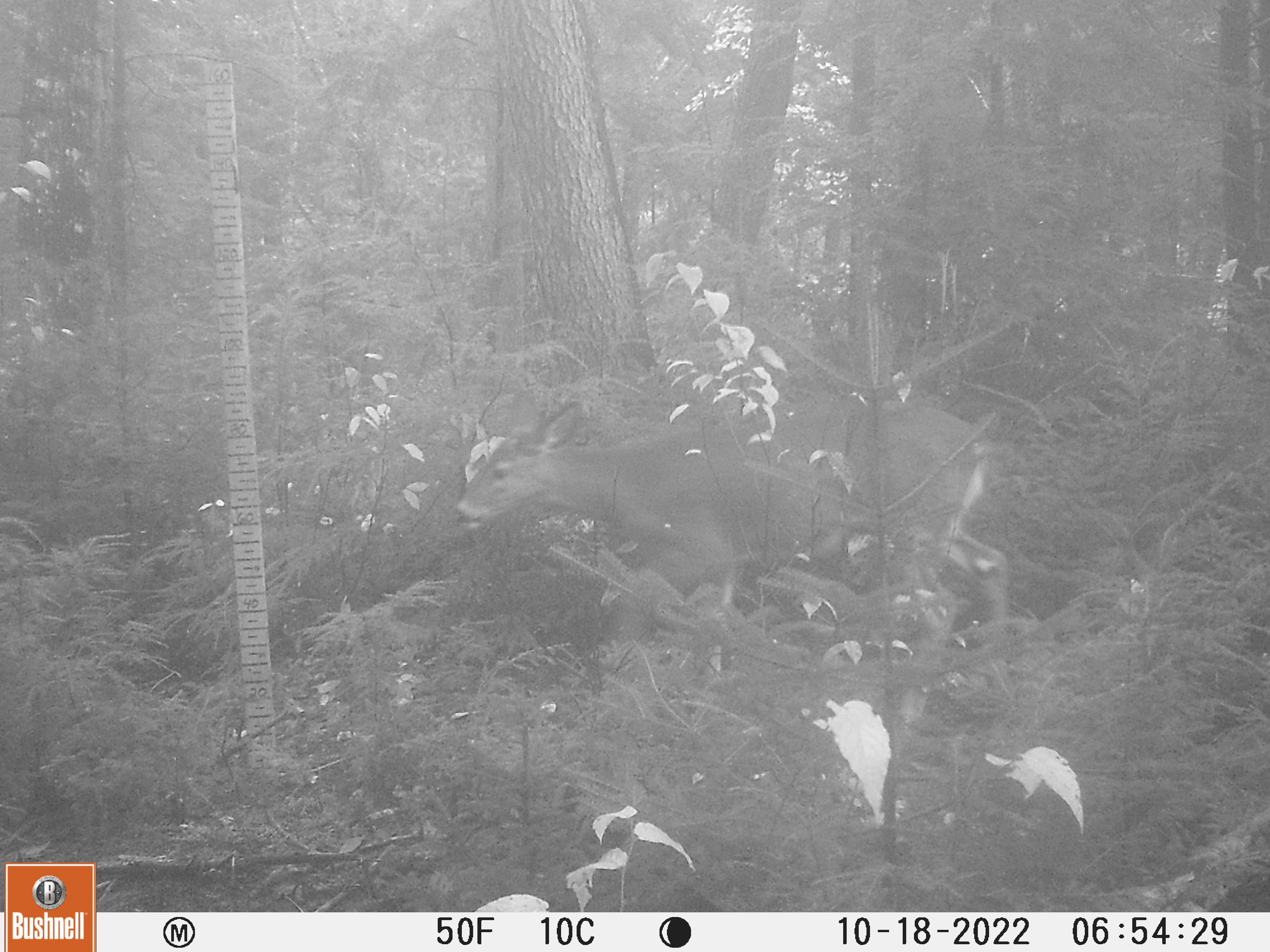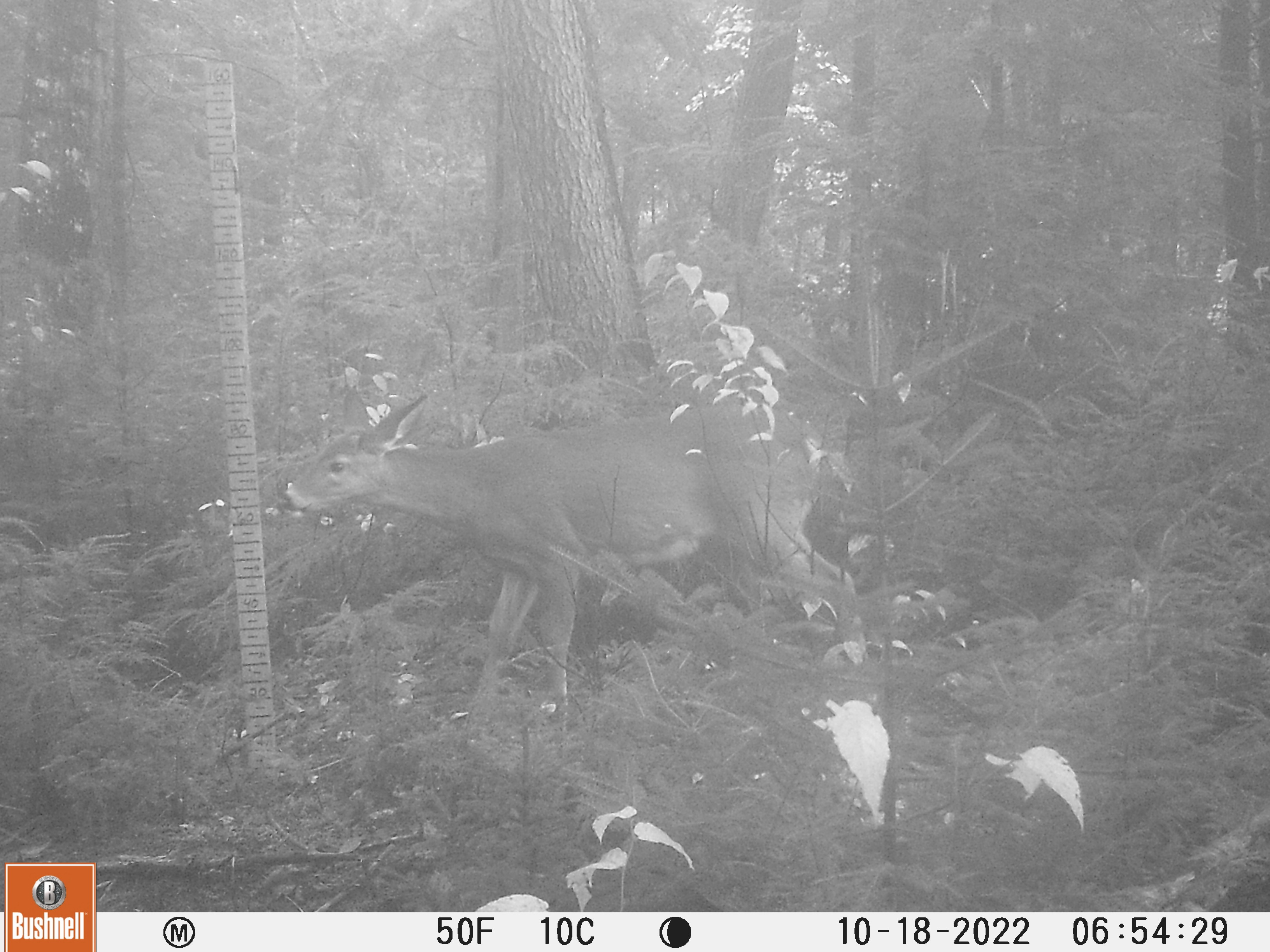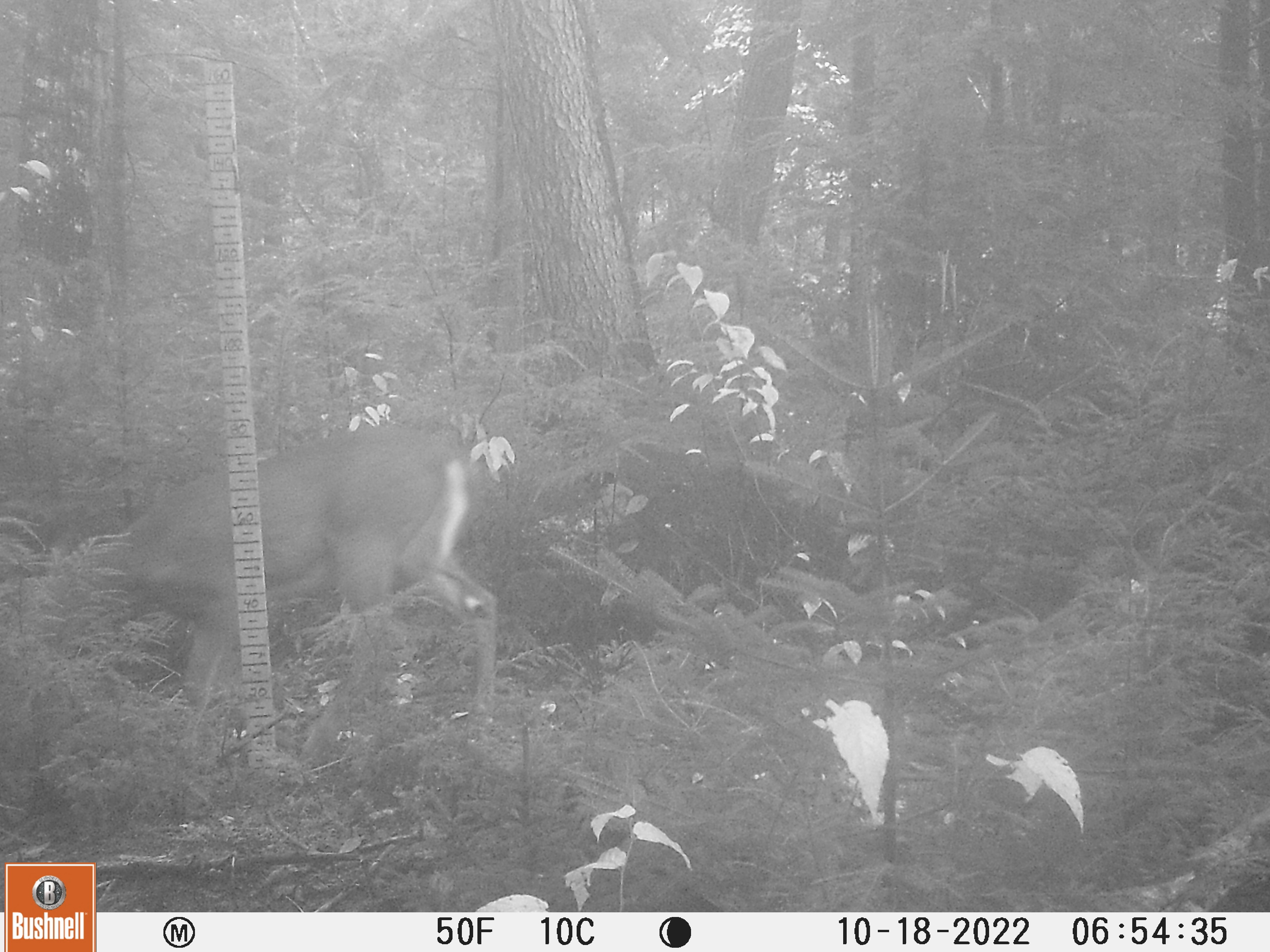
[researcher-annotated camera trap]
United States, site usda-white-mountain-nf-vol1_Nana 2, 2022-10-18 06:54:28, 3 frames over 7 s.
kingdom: Animalia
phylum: Chordata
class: Mammalia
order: Artiodactyla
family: Cervidae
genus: Odocoileus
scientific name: Odocoileus virginianus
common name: white-tailed deer